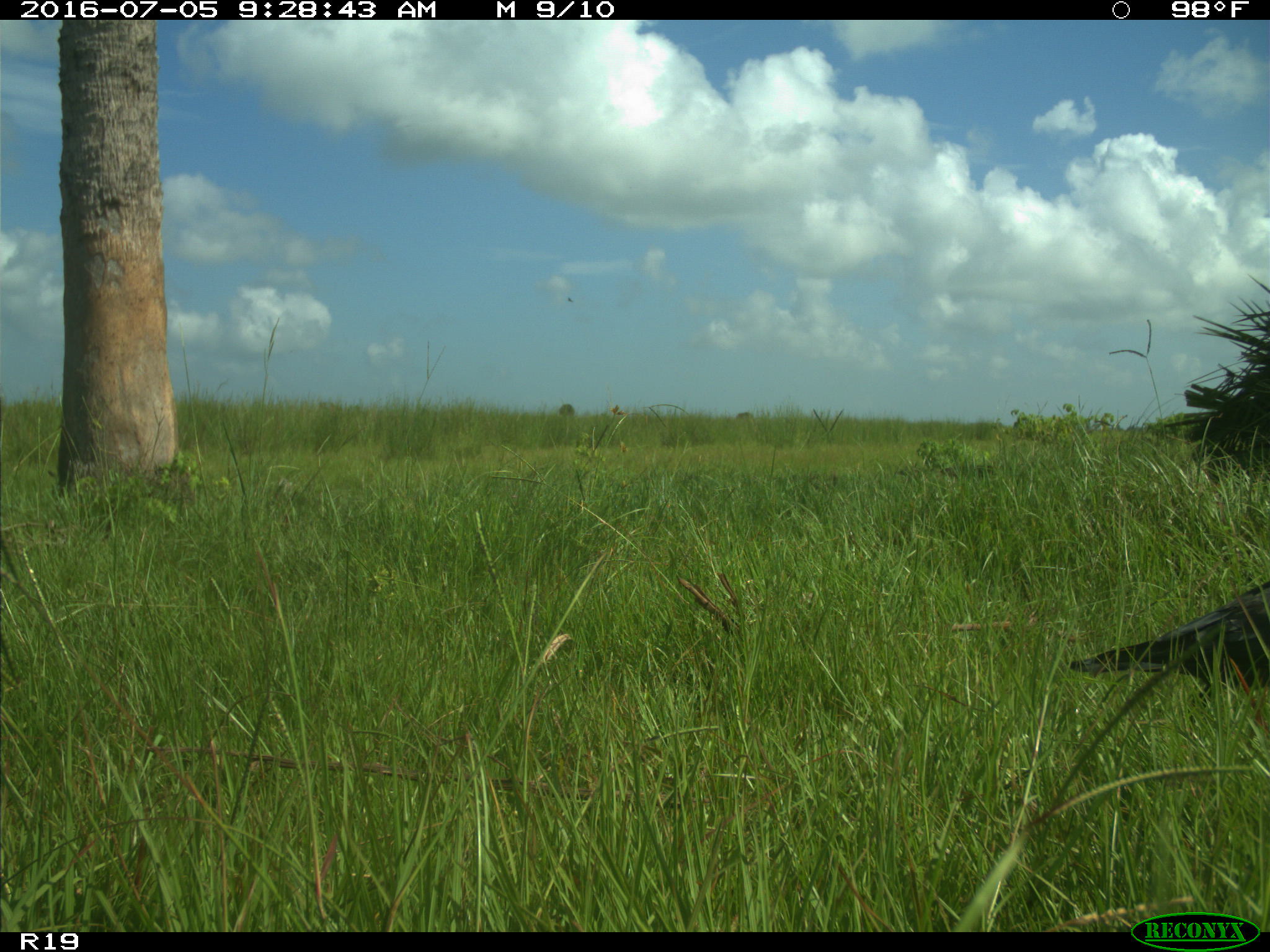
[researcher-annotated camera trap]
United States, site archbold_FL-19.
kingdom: Animalia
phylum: Chordata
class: Aves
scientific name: Aves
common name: birds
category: unidentified bird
Unidentified bird (birds) (Aves).